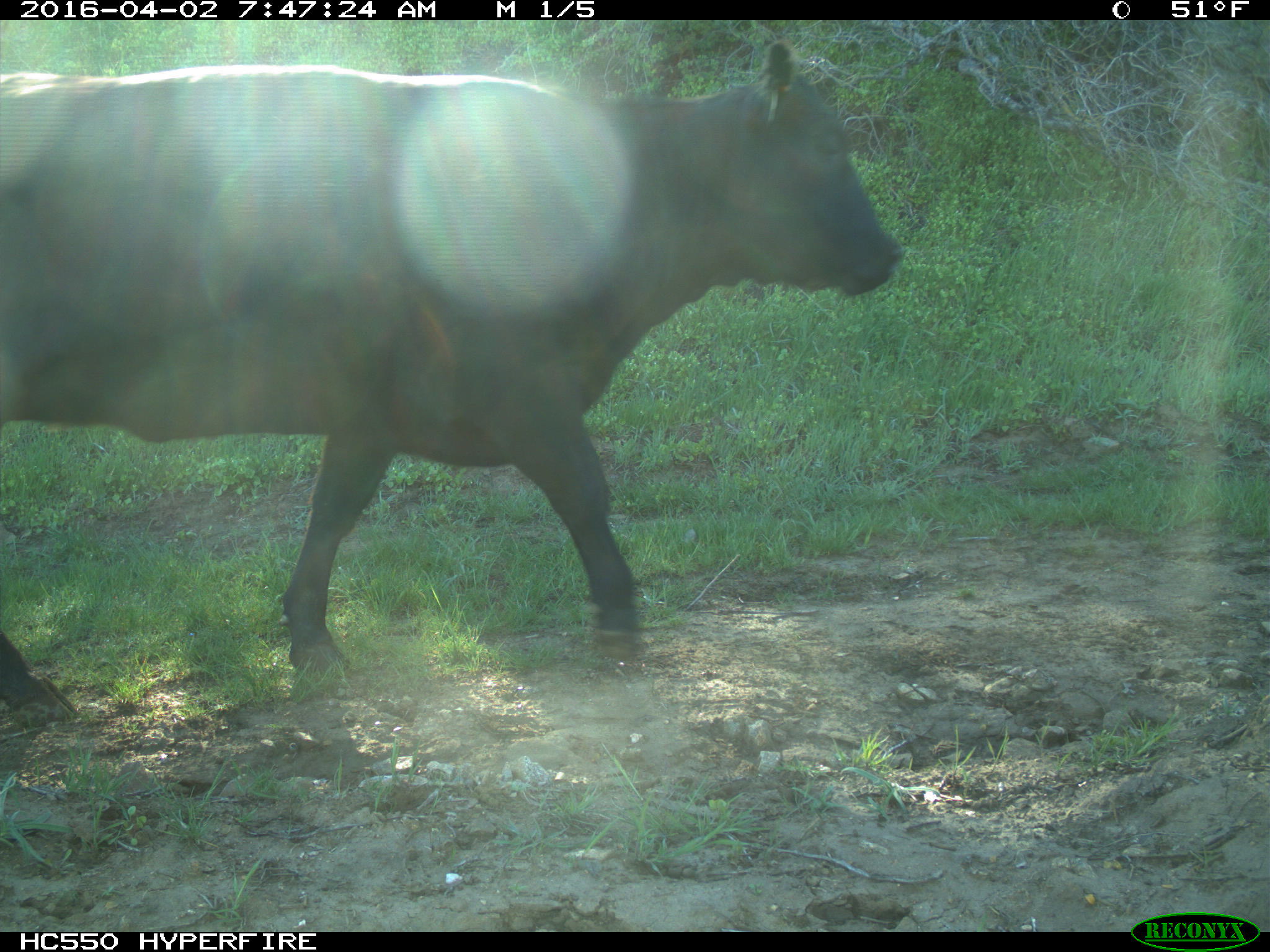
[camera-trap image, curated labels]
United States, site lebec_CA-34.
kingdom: Animalia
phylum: Chordata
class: Mammalia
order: Artiodactyla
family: Bovidae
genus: Bos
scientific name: Bos taurus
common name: domestic cow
Bos taurus (domestic cow).